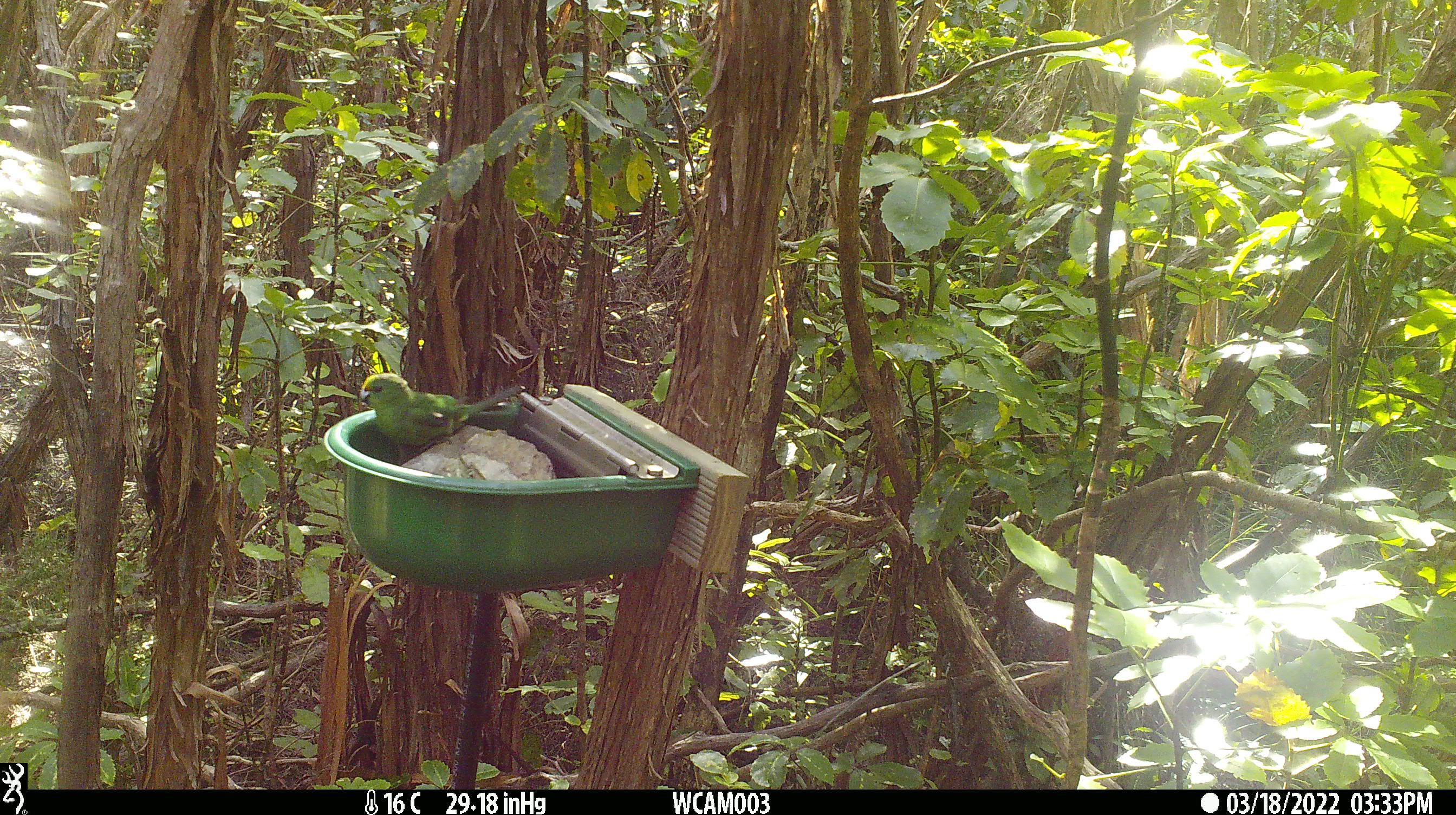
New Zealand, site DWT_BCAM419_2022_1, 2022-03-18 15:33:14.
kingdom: Animalia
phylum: Chordata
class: Aves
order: Psittaciformes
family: Psittaculidae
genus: Cyanoramphus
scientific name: Cyanoramphus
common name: parakeet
Parakeet (Cyanoramphus).